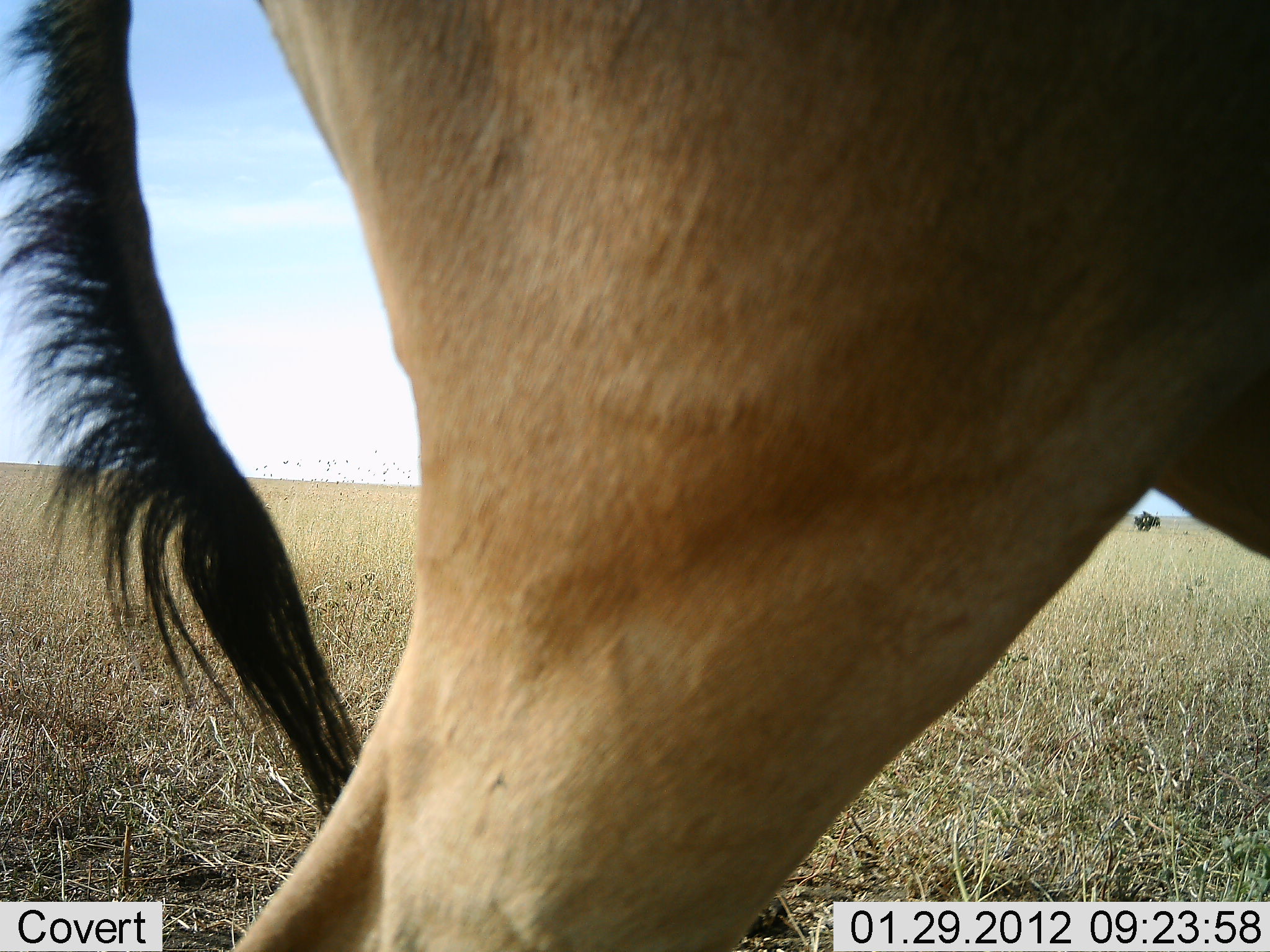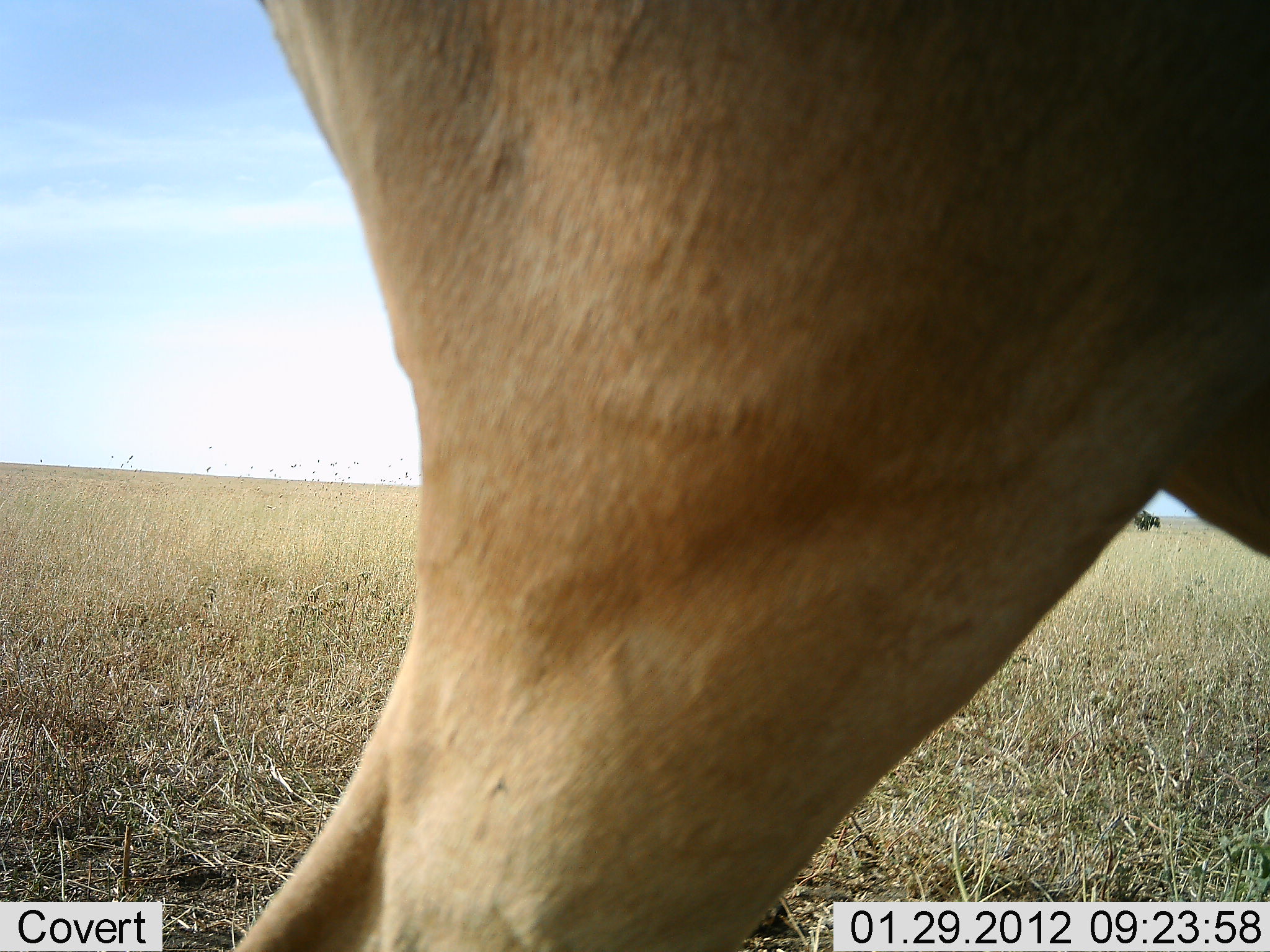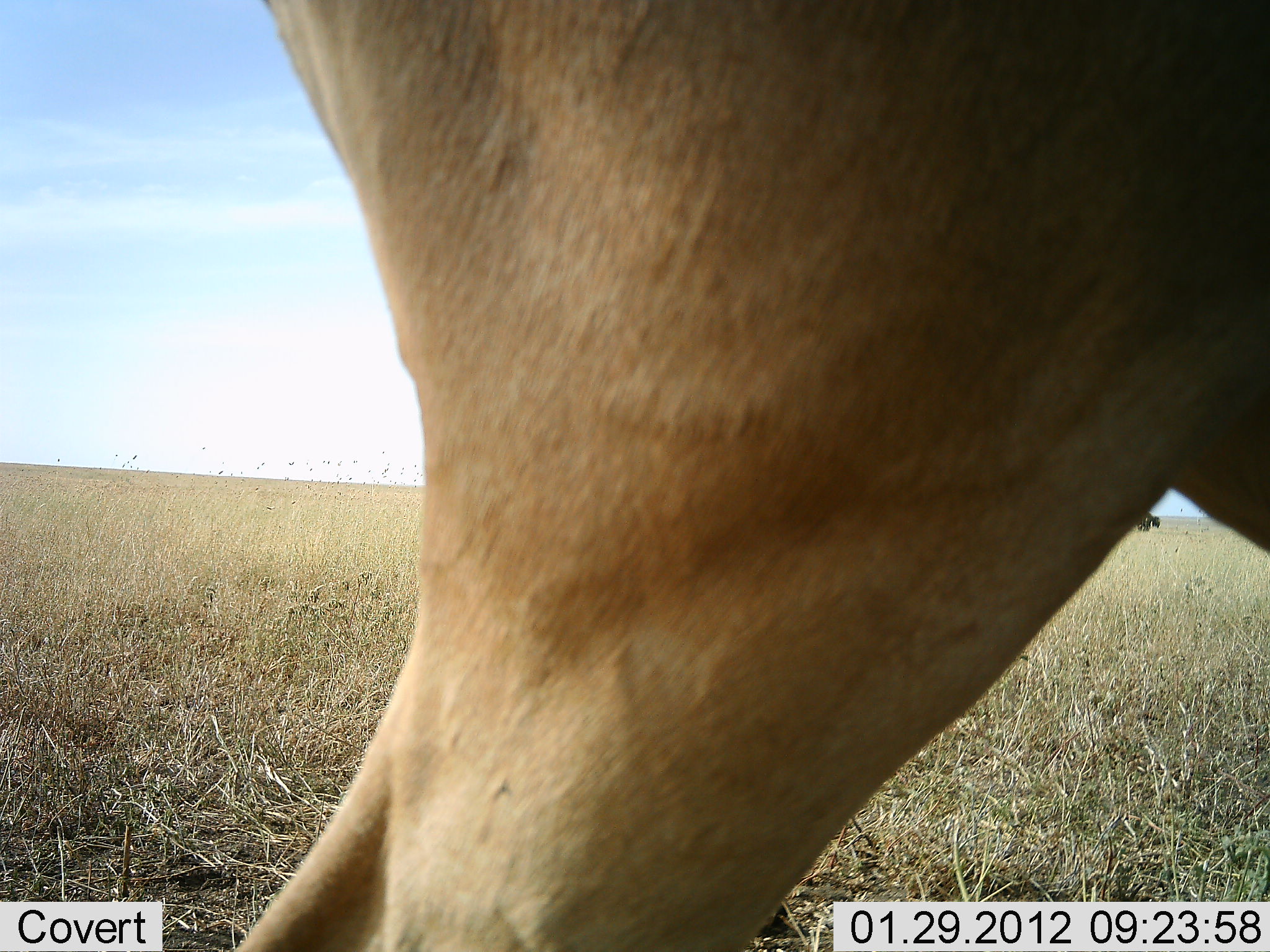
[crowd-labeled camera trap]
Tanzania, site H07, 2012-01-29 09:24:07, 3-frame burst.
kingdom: Animalia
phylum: Chordata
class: Mammalia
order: Artiodactyla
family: Bovidae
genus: Alcelaphus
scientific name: Alcelaphus buselaphus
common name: hartebeest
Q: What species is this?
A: Hartebeest (Alcelaphus buselaphus).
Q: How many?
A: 1.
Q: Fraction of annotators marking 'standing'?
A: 100%.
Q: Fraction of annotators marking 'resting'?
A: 0%.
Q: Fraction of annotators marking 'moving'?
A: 7%.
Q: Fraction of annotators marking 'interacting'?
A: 0%.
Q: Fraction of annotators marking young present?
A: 0%.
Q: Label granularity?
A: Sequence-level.